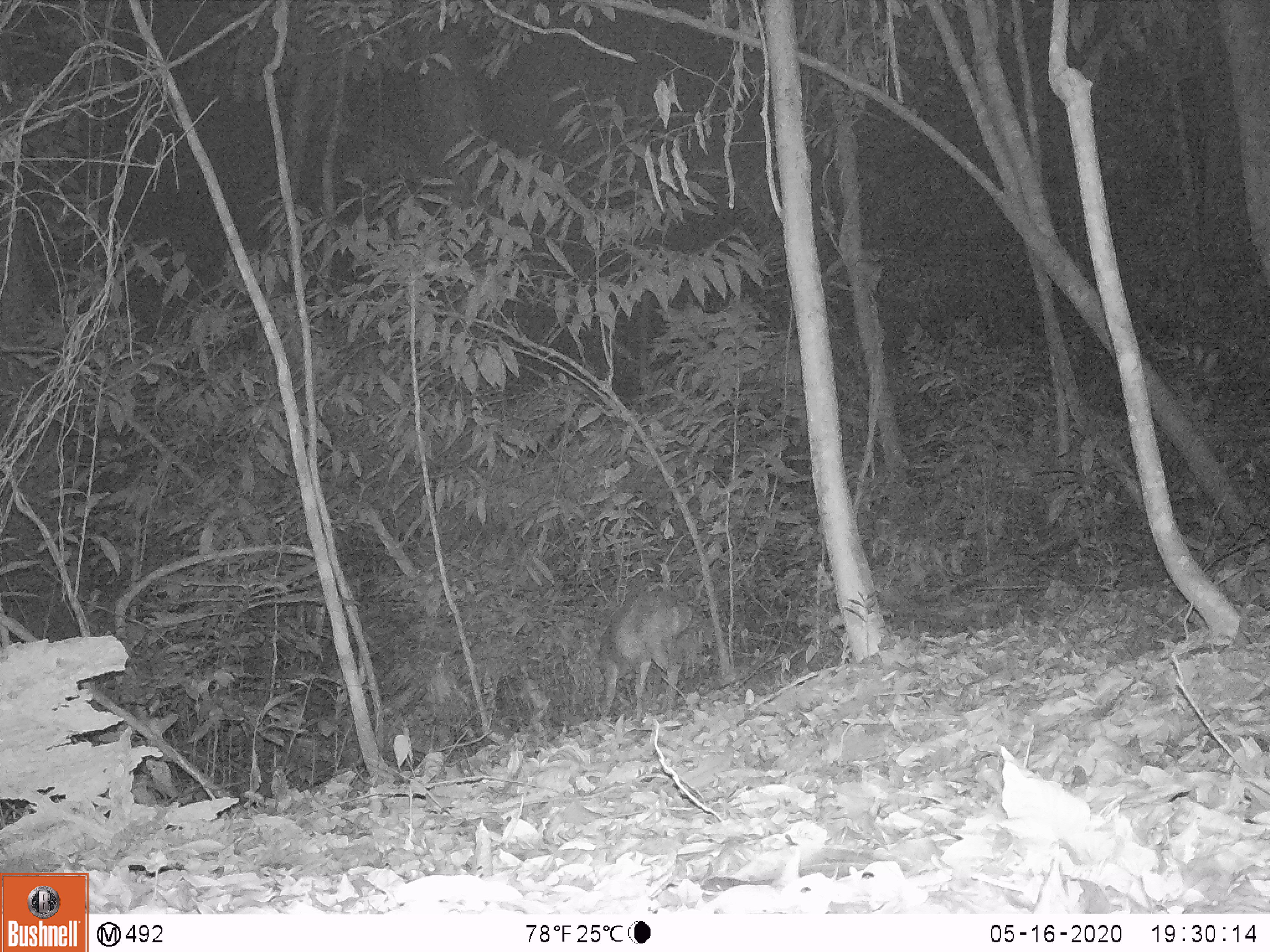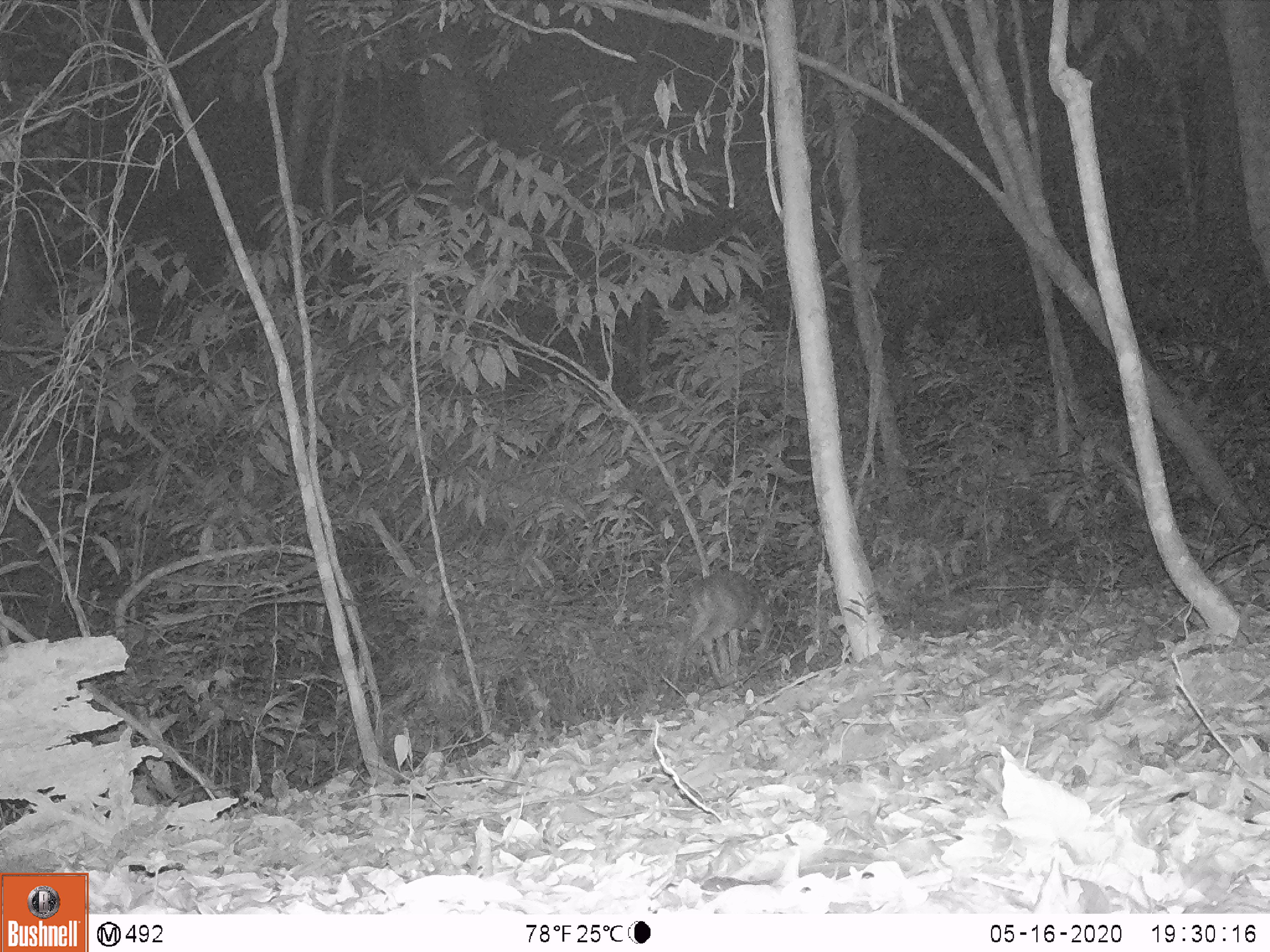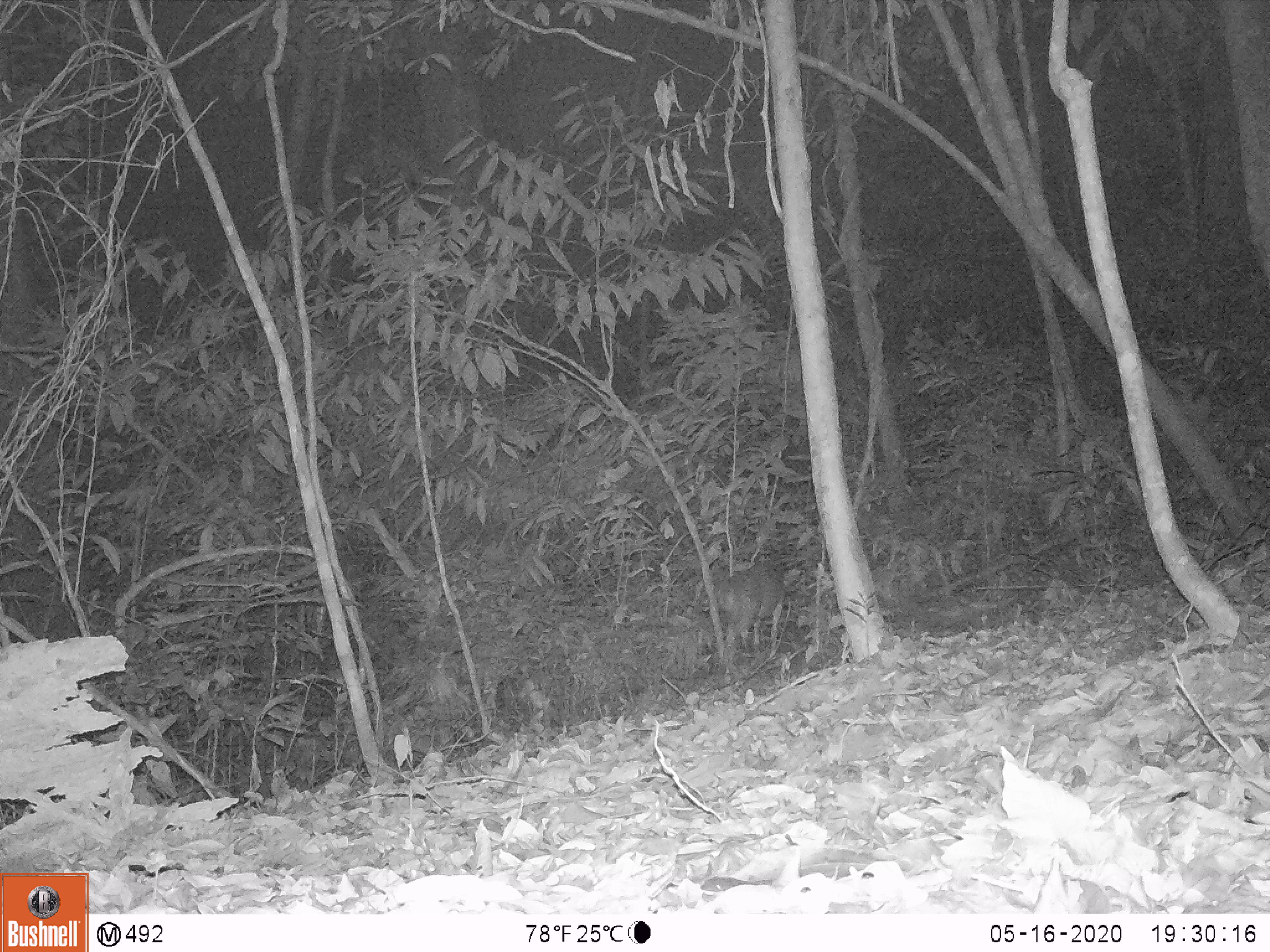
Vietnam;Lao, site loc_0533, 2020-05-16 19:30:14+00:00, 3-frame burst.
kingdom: Animalia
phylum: Chordata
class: Mammalia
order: Artiodactyla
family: Cervidae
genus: Muntiacus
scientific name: Muntiacus vuquangensis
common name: large-antlered muntjac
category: large antlered muntjac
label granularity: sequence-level